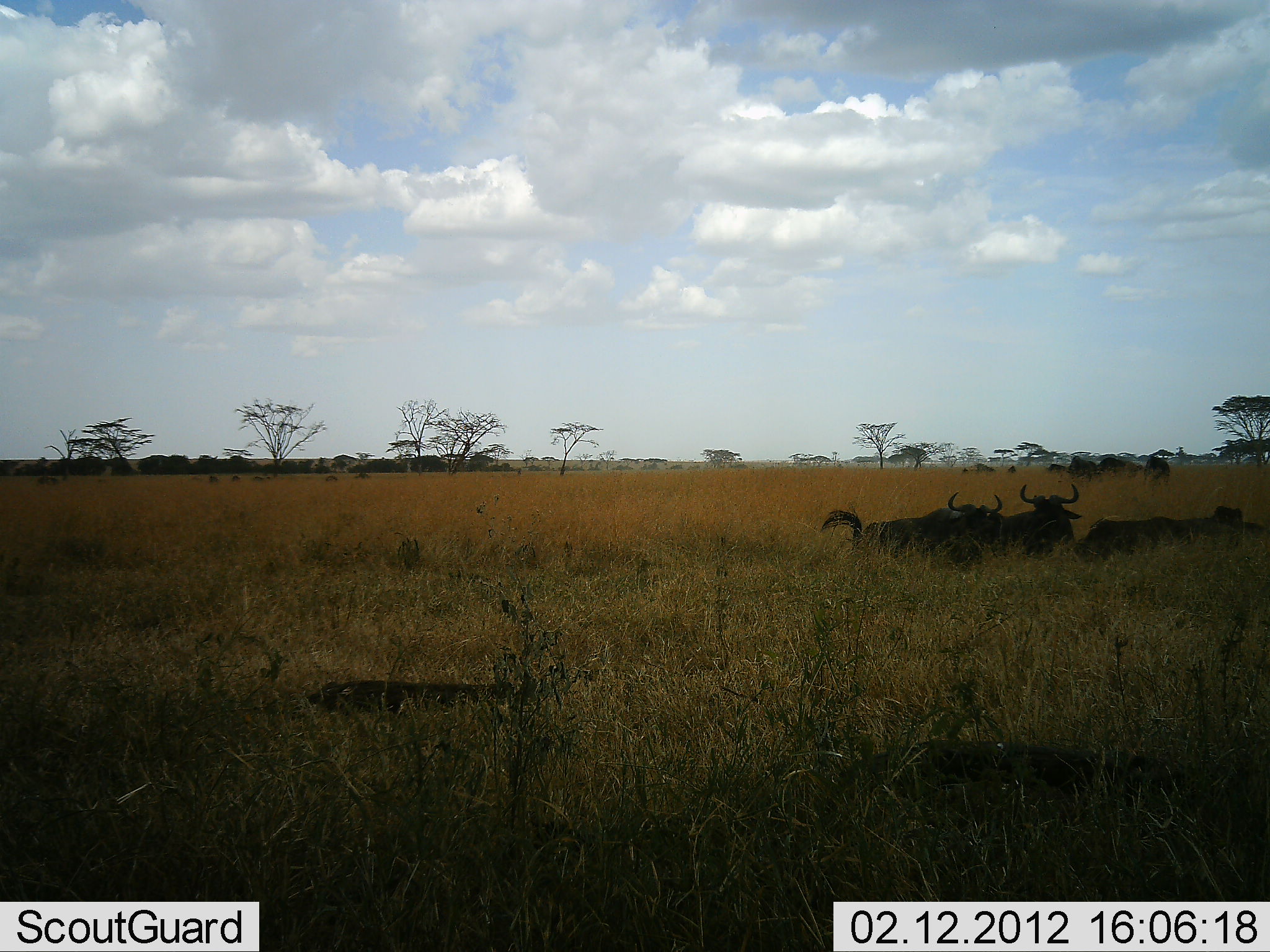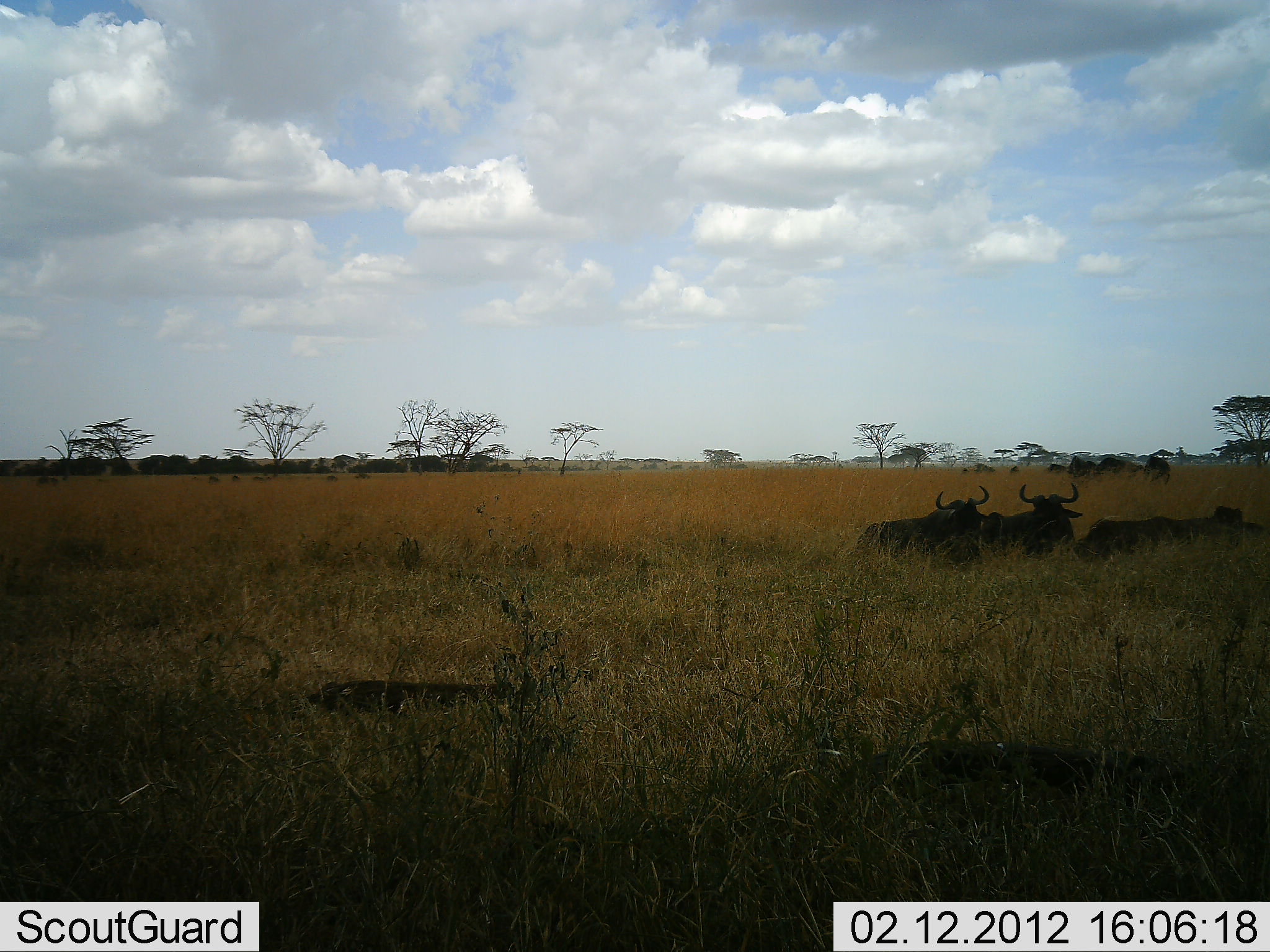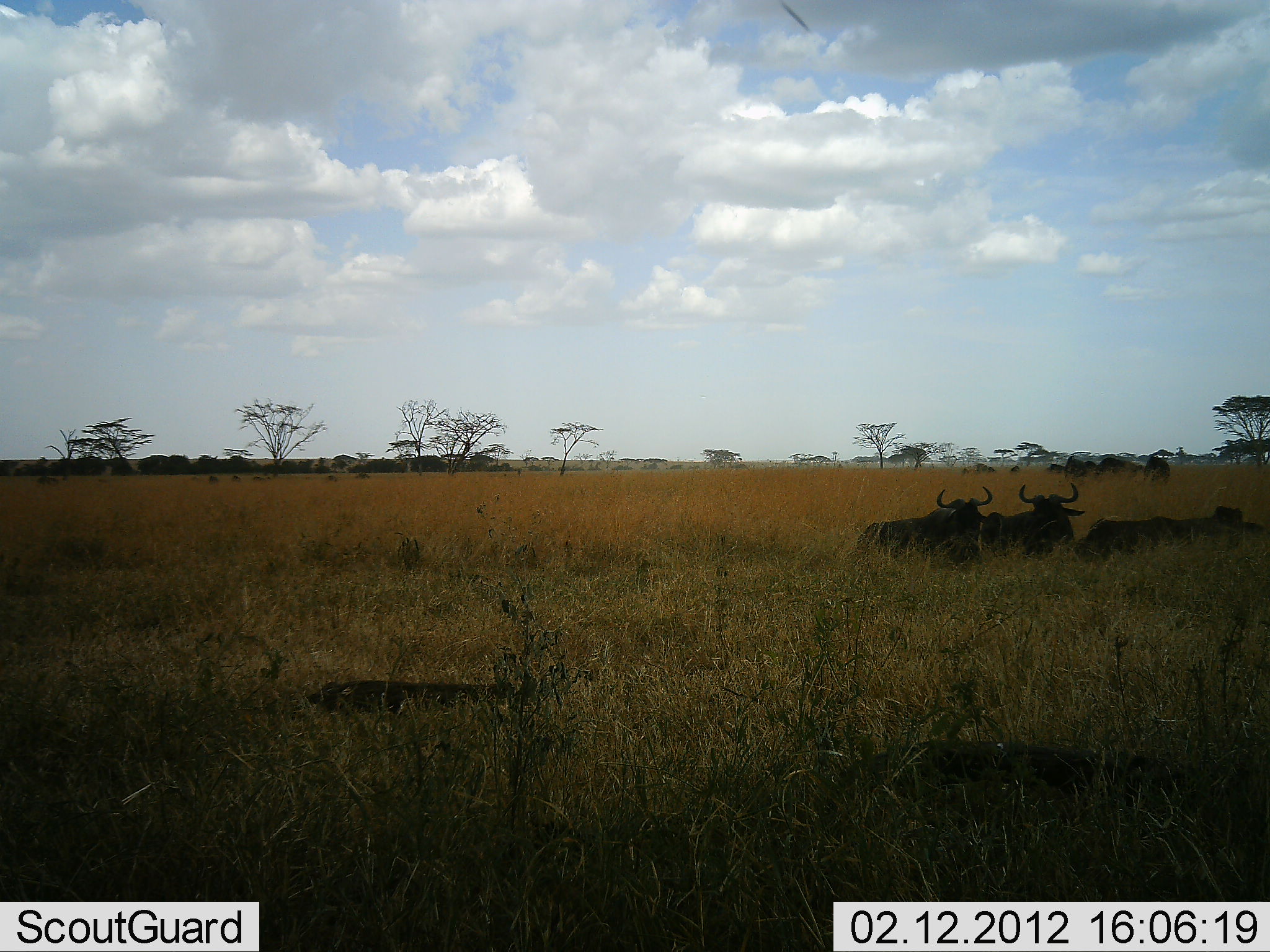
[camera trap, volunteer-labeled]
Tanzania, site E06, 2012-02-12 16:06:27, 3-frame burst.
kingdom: Animalia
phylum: Chordata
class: Mammalia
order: Artiodactyla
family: Bovidae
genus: Connochaetes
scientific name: Connochaetes taurinus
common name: blue wildebeest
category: wildebeest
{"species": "wildebeest (blue wildebeest) (Connochaetes taurinus)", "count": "10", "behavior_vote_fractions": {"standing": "36%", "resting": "79%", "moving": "7%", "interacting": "7%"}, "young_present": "0%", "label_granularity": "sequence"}